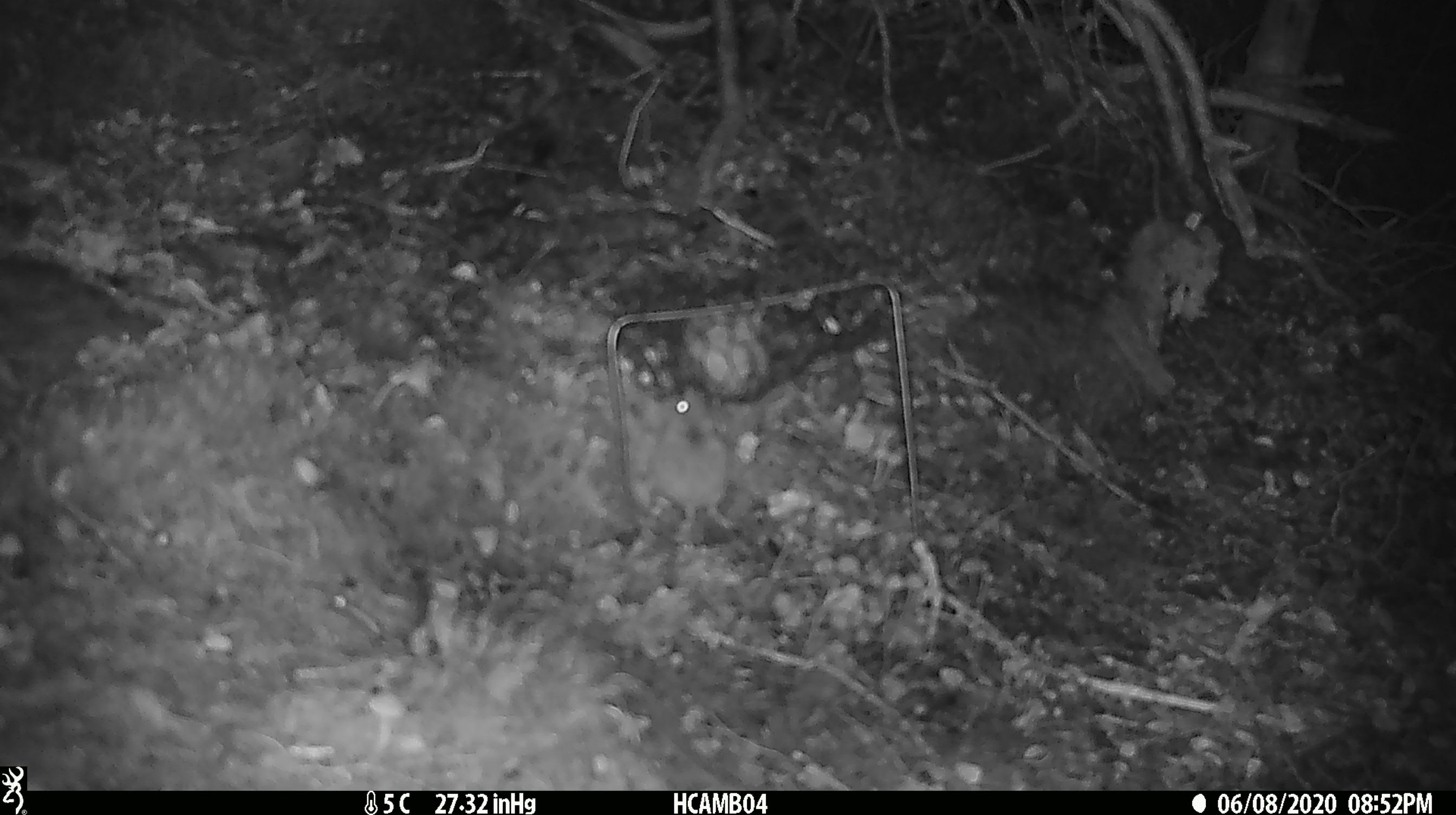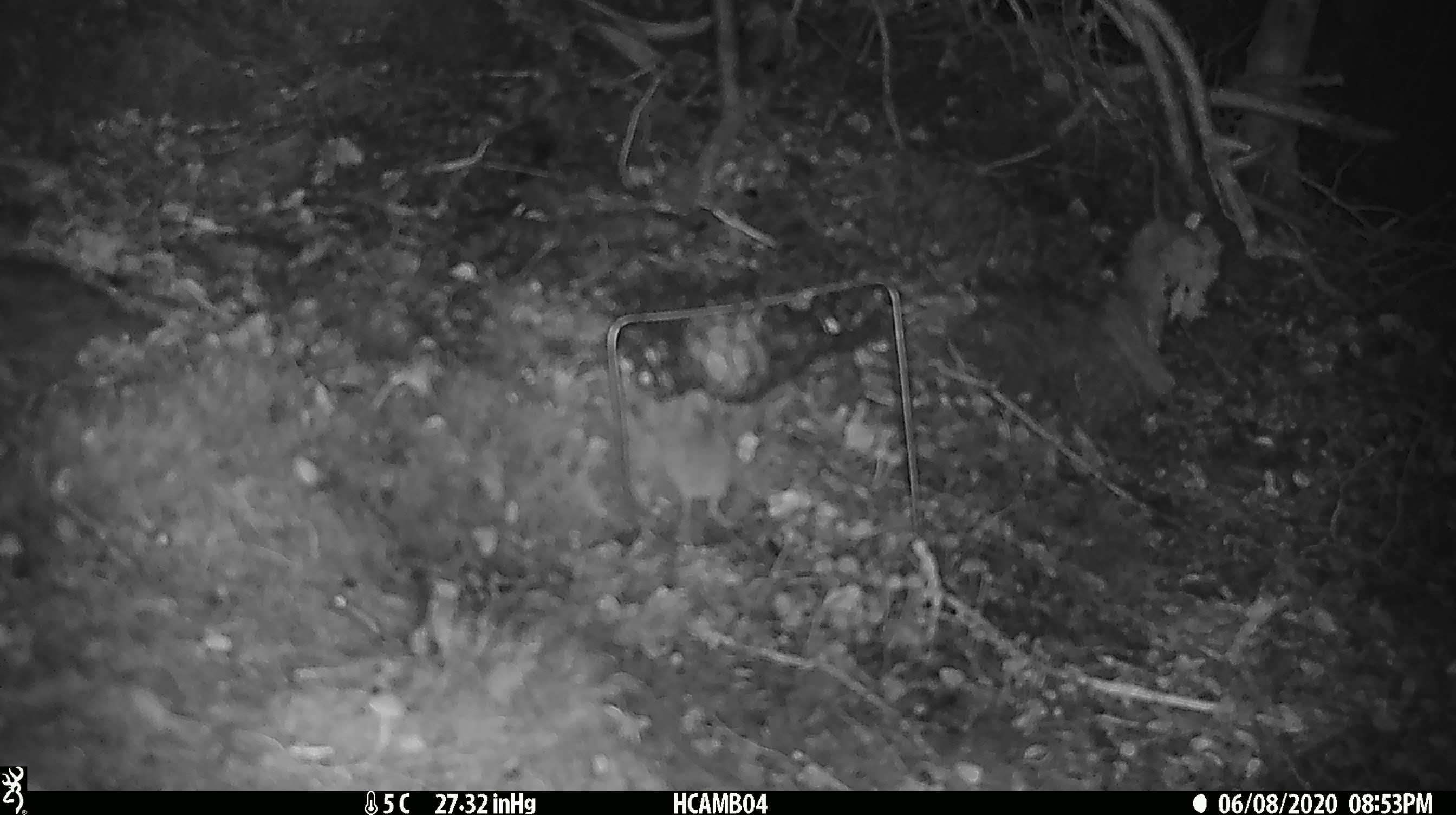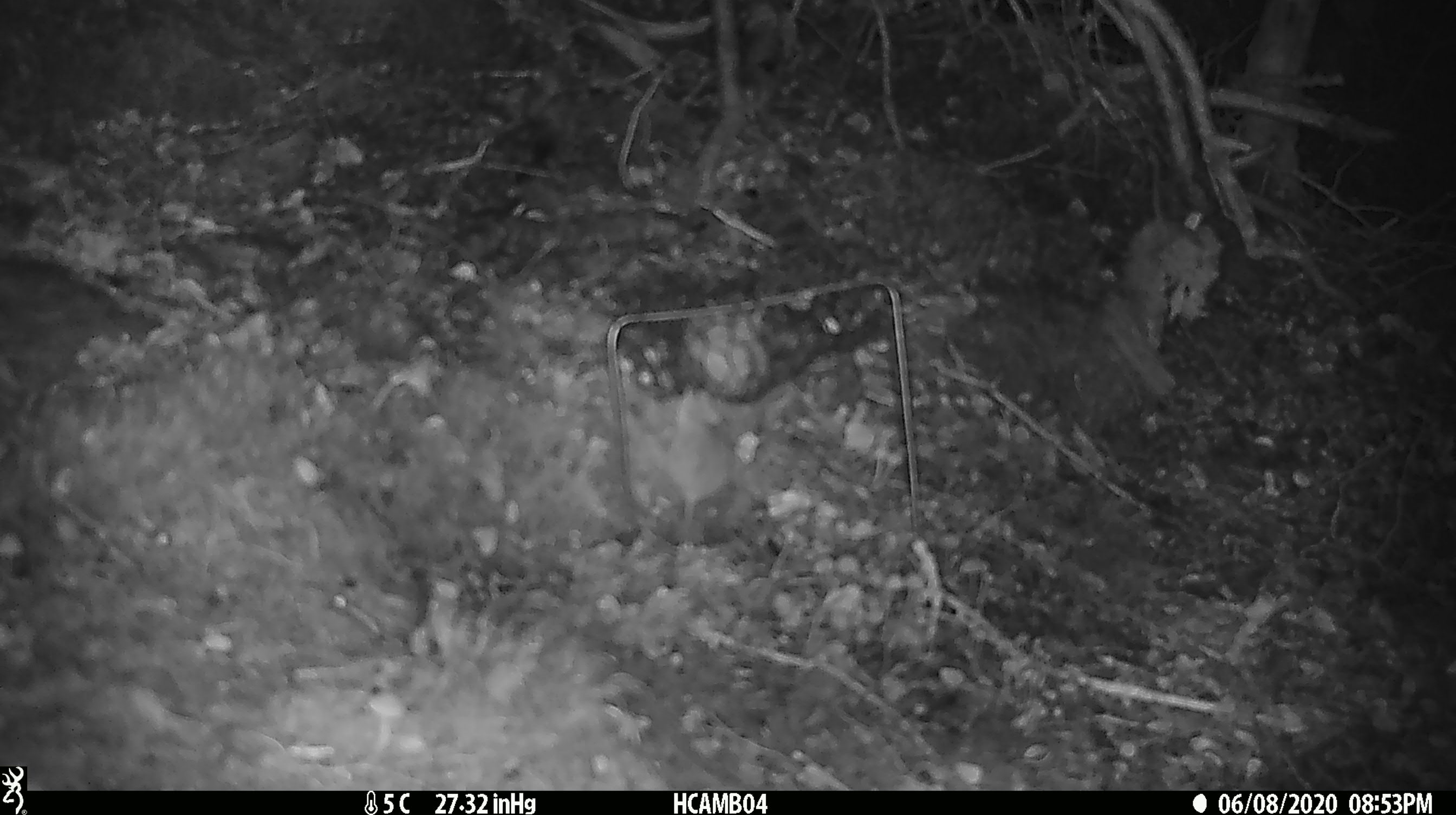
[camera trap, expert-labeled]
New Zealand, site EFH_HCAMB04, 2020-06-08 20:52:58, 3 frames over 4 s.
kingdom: Animalia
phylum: Chordata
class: Mammalia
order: Rodentia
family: Muridae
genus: Mus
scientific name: Mus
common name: mouse